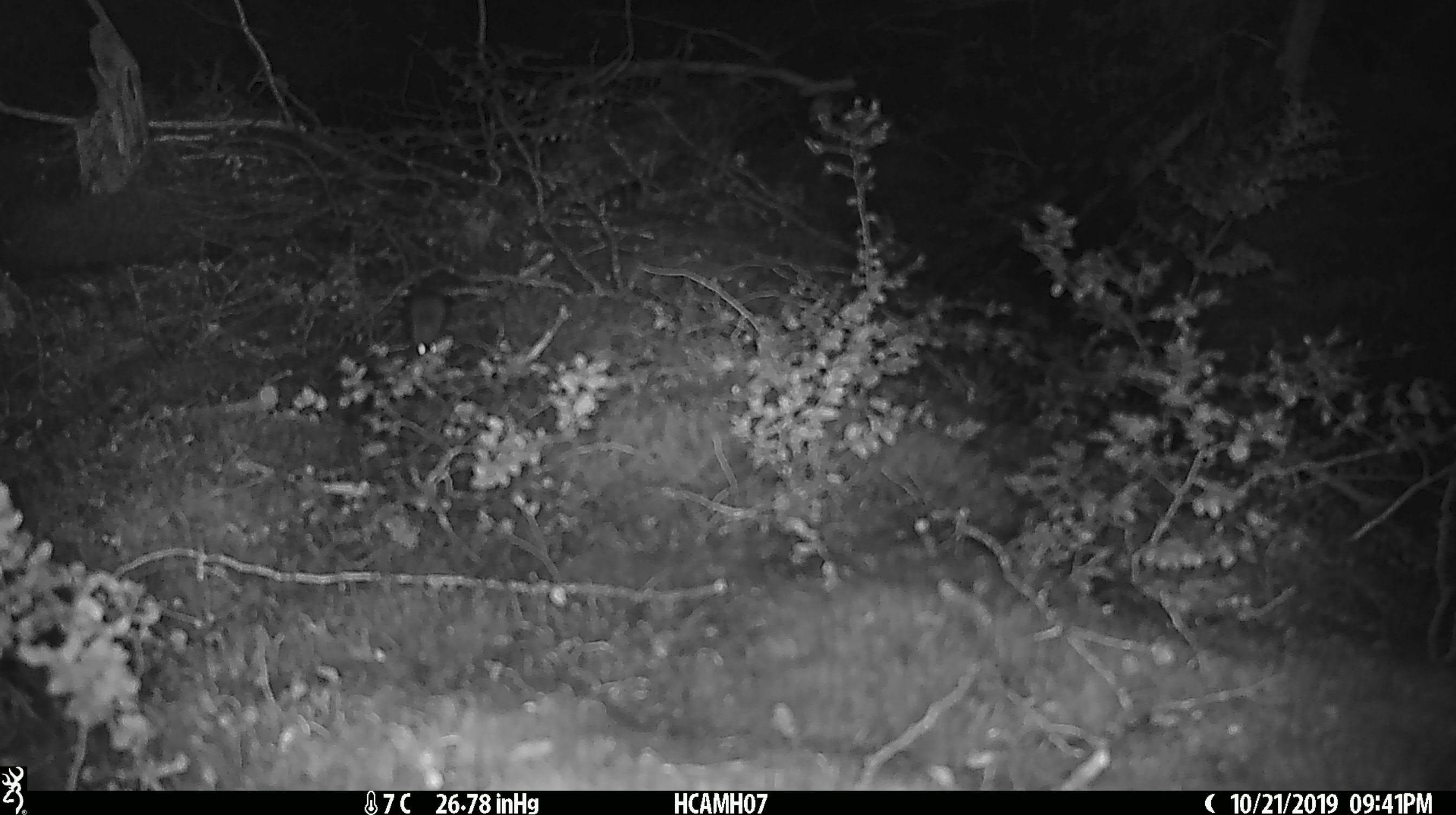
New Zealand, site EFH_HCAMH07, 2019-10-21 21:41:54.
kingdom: Animalia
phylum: Chordata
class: Mammalia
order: Rodentia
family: Muridae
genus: Mus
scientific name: Mus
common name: mouse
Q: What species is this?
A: Mouse (Mus).